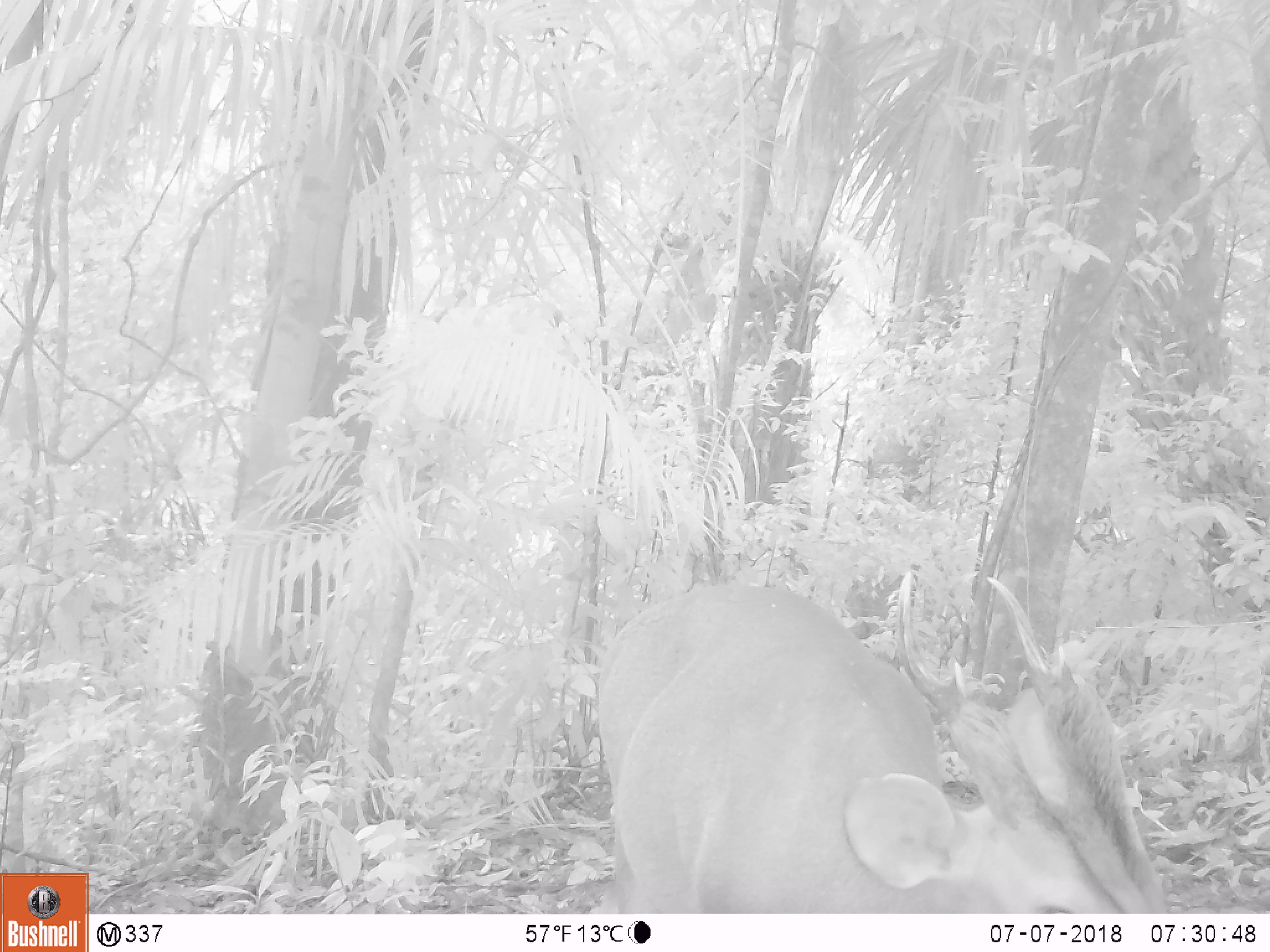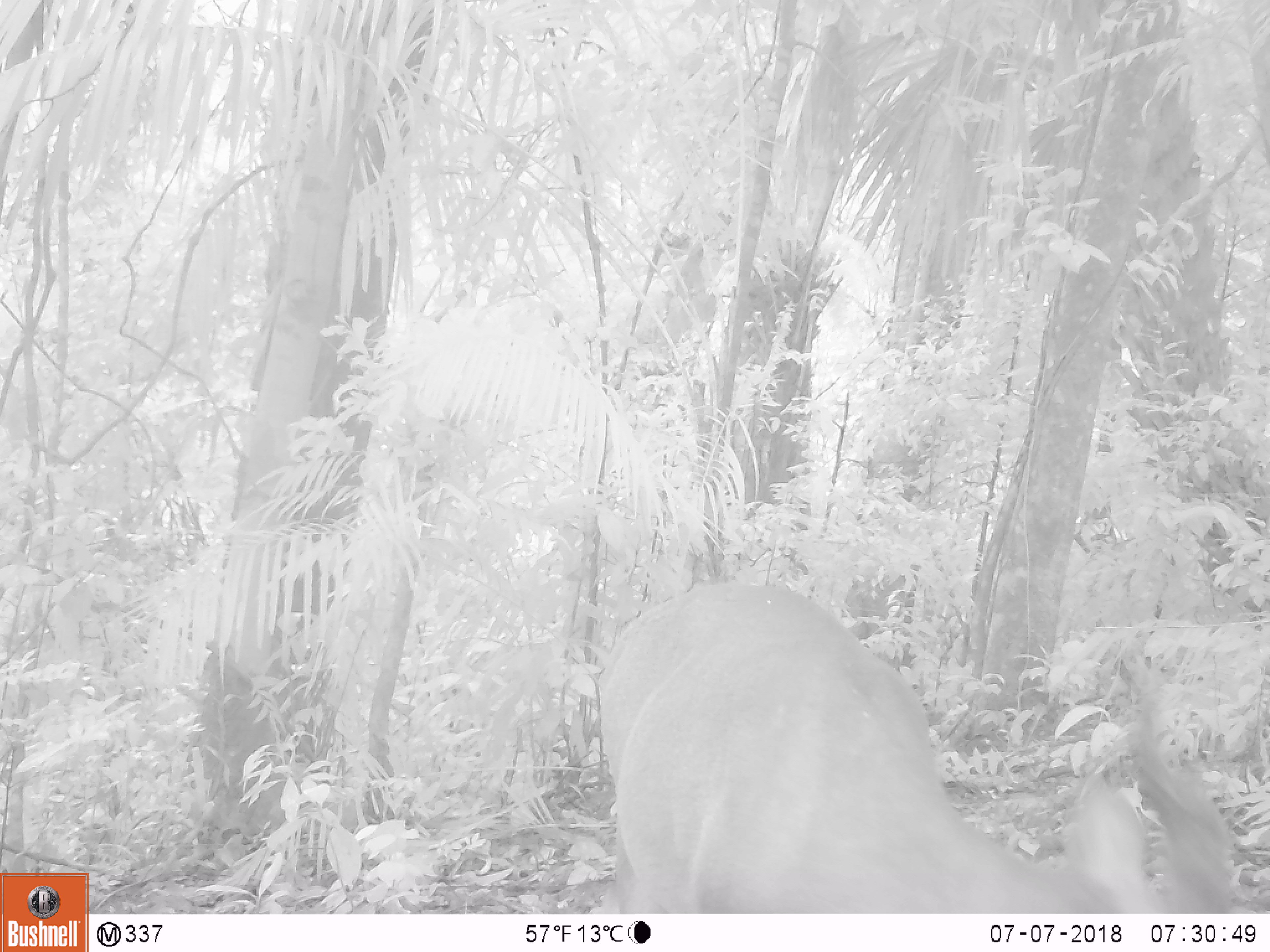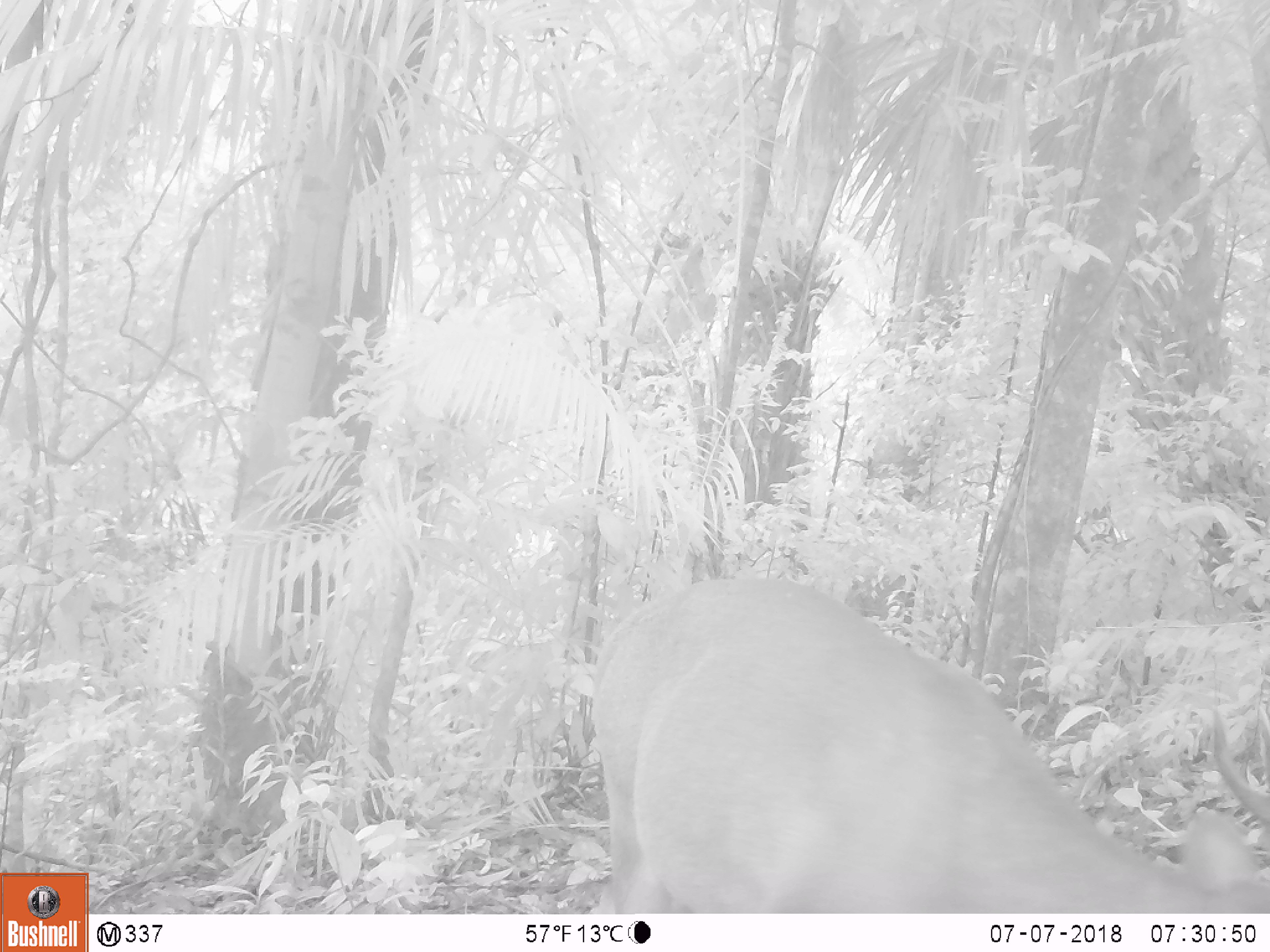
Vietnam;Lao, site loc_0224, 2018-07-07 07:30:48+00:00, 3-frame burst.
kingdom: Animalia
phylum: Chordata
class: Mammalia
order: Artiodactyla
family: Cervidae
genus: Muntiacus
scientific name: Muntiacus vuquangensis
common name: large-antlered muntjac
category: large antlered muntjac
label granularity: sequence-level